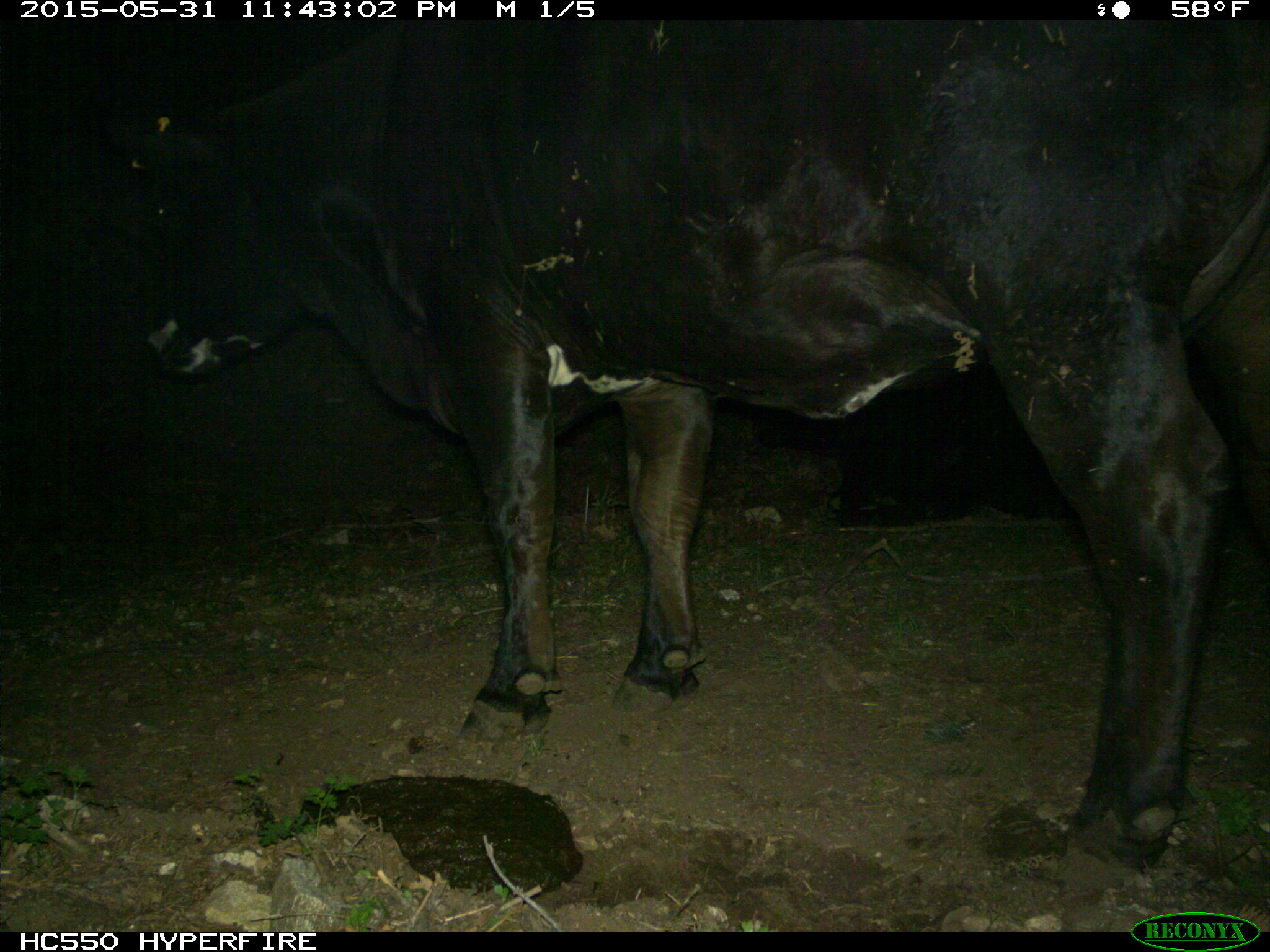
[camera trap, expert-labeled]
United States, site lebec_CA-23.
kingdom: Animalia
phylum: Chordata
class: Mammalia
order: Artiodactyla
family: Bovidae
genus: Bos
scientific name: Bos taurus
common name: domestic cow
Bos taurus (domestic cow).